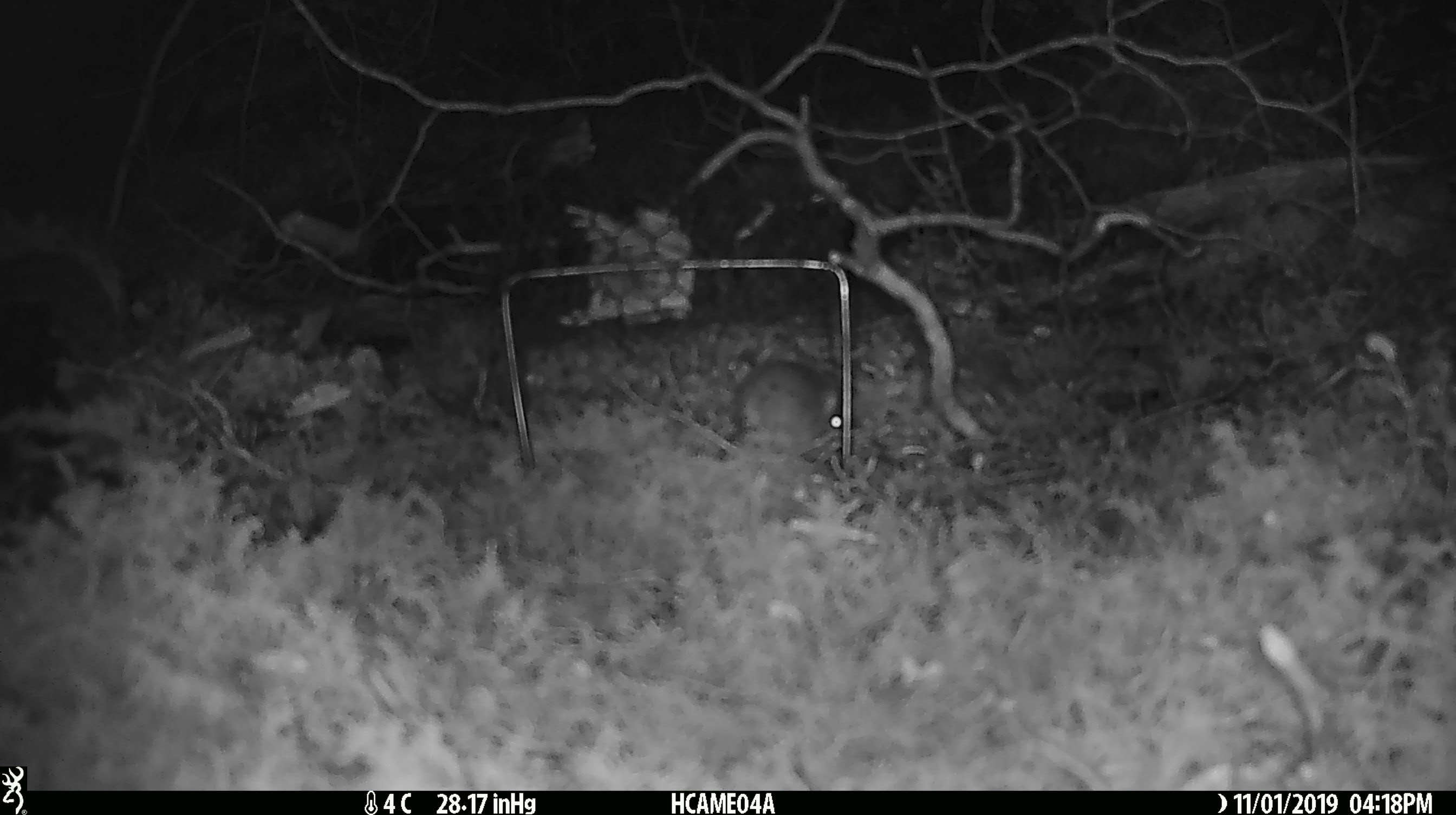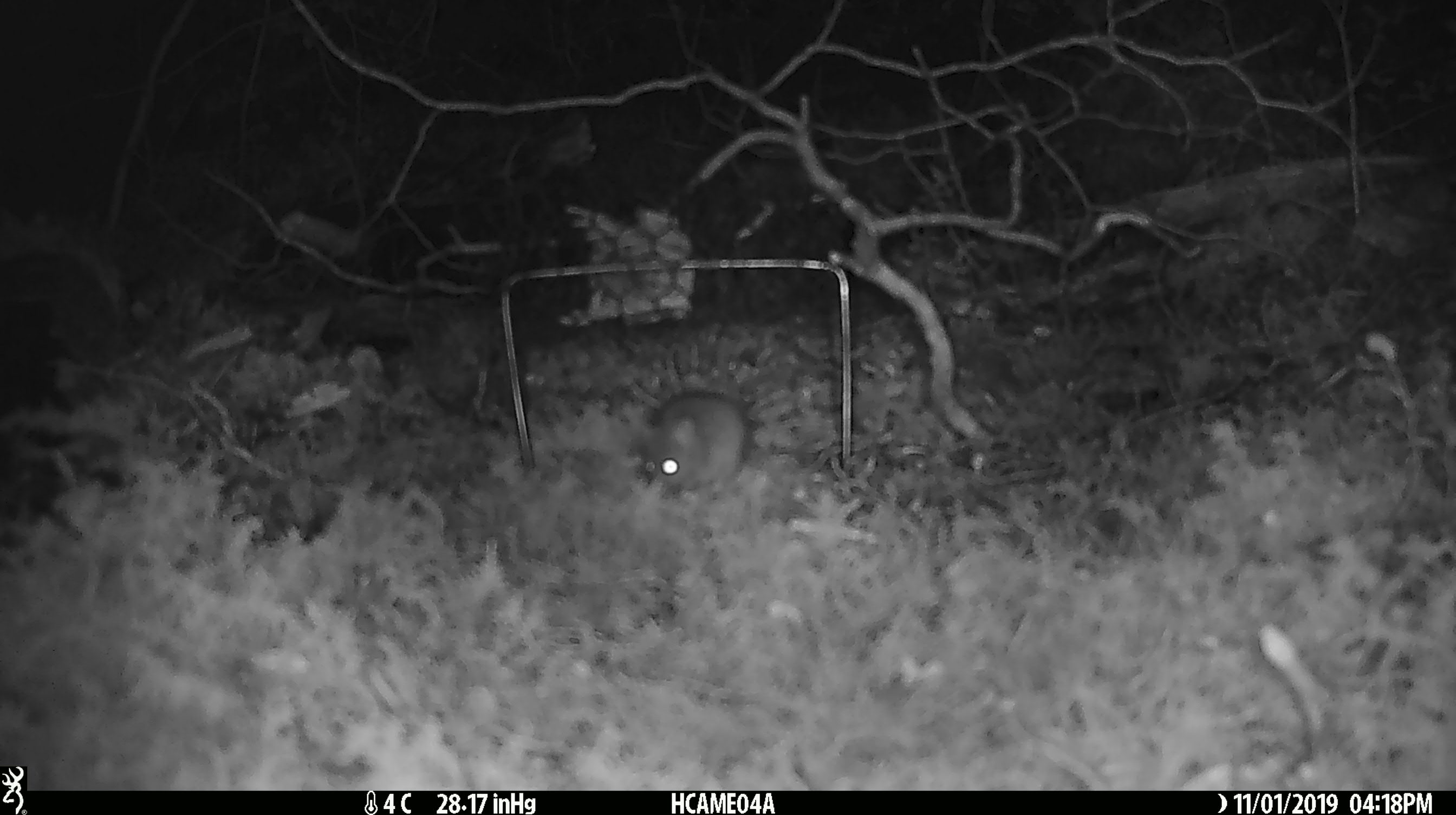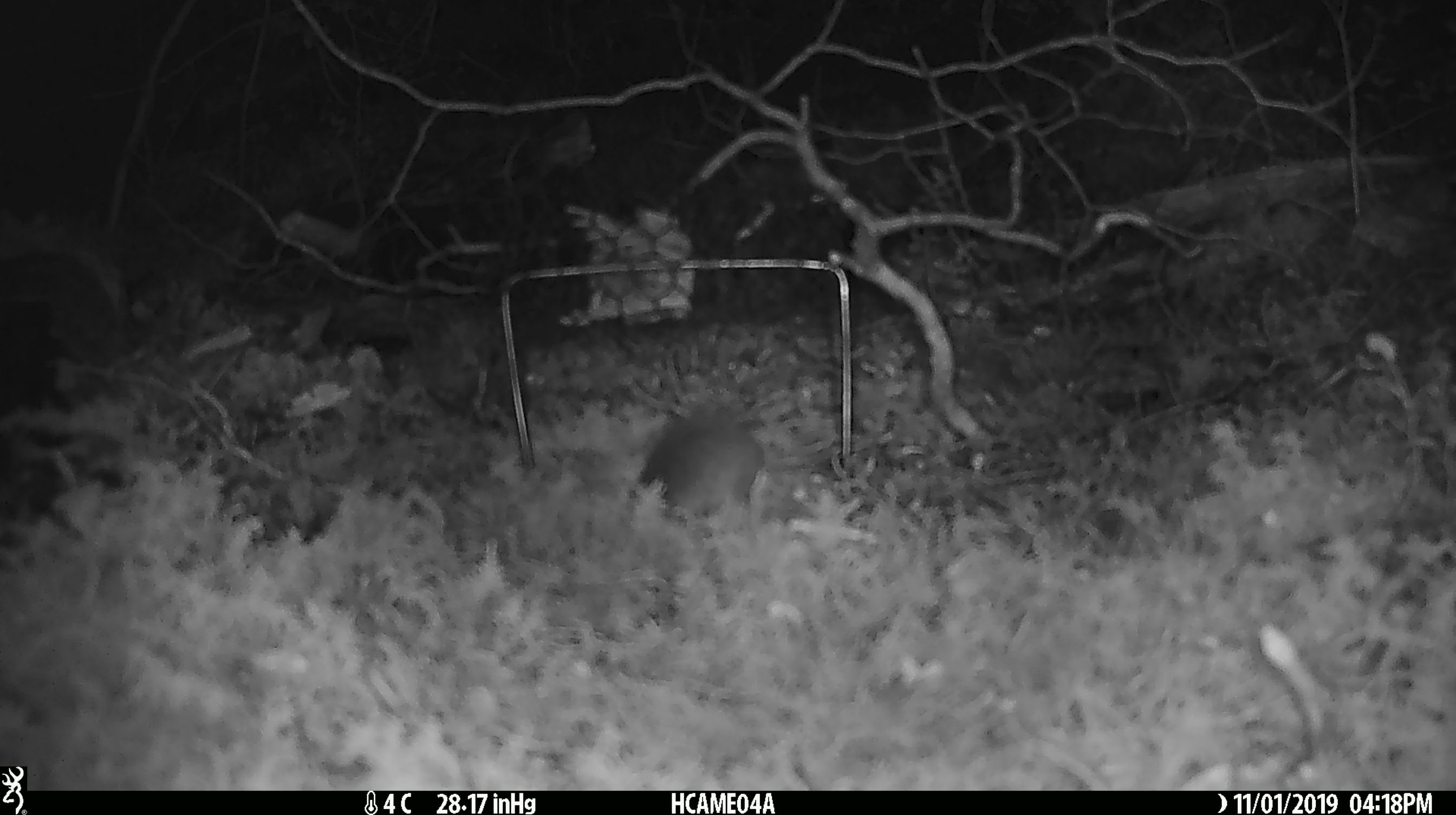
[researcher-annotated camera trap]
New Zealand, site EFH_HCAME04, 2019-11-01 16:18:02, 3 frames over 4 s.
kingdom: Animalia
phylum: Chordata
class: Mammalia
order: Rodentia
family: Muridae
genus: Mus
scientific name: Mus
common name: mouse